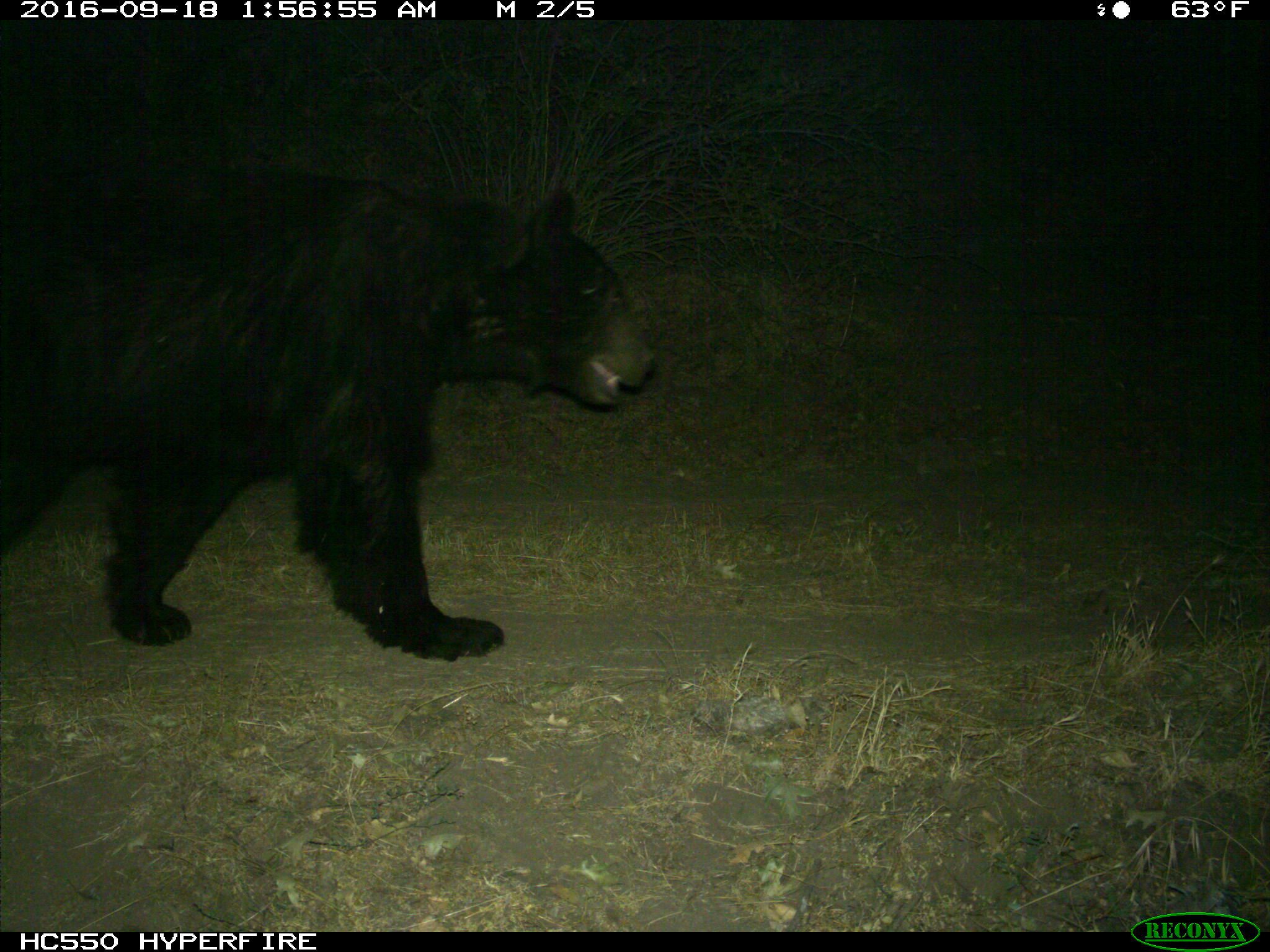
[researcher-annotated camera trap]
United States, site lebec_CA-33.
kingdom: Animalia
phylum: Chordata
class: Mammalia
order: Carnivora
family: Ursidae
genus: Ursus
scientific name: Ursus americanus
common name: american black bear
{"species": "Ursus americanus (american black bear)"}